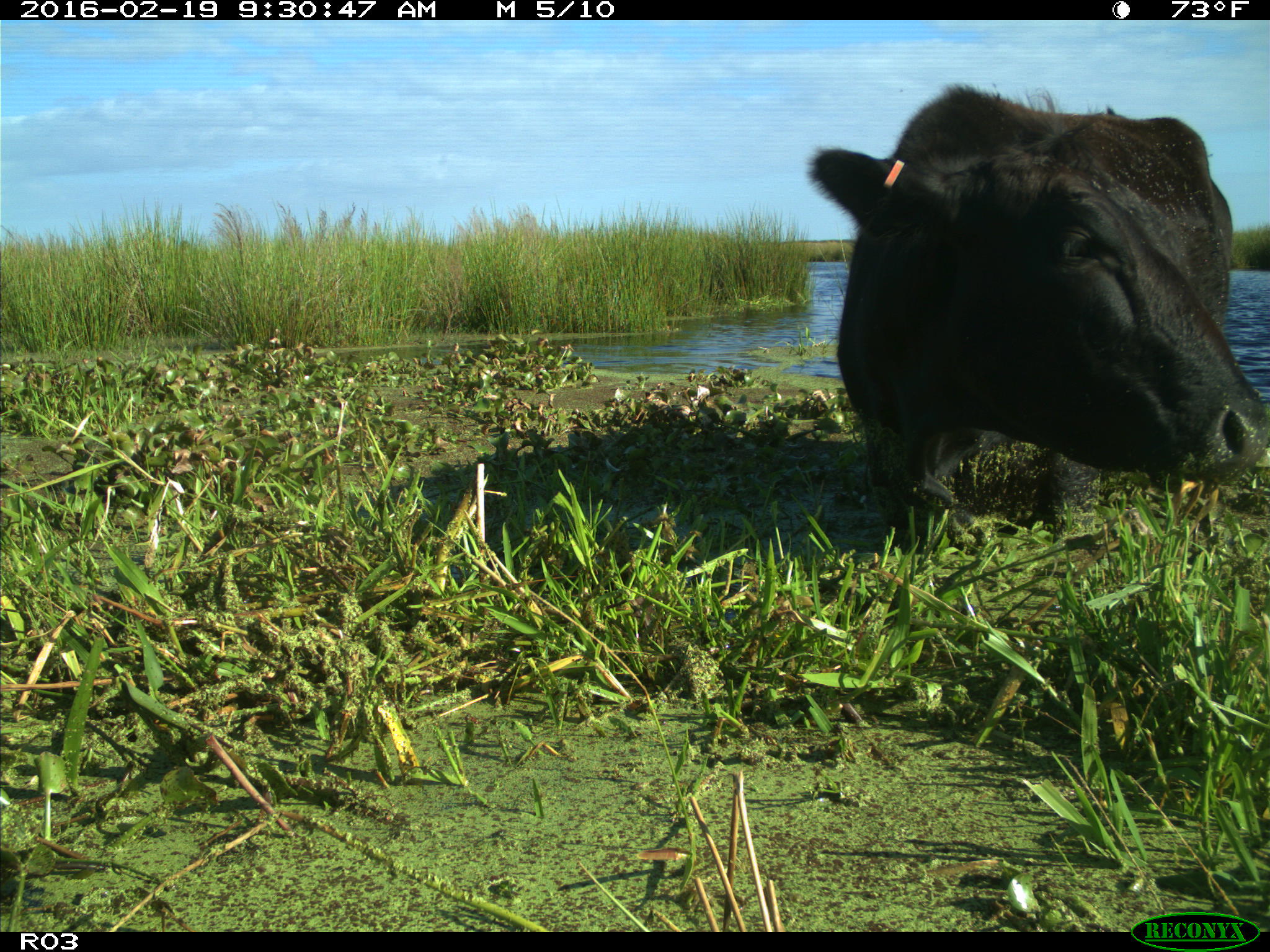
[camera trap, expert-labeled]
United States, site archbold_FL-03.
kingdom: Animalia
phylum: Chordata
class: Mammalia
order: Artiodactyla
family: Bovidae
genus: Bos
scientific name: Bos taurus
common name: domestic cow